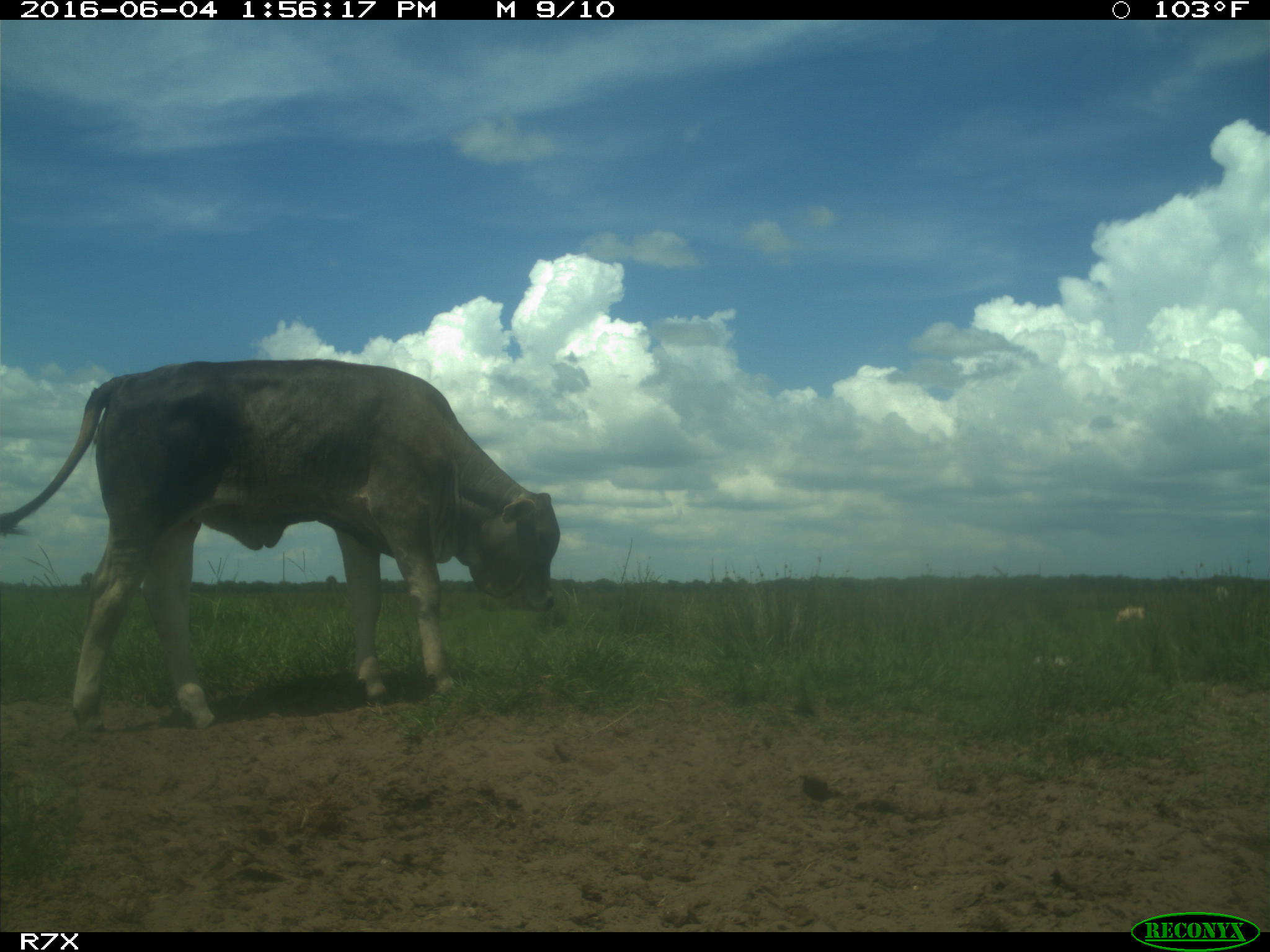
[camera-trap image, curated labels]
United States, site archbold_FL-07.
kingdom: Animalia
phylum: Chordata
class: Mammalia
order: Artiodactyla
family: Bovidae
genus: Bos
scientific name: Bos taurus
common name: domestic cow